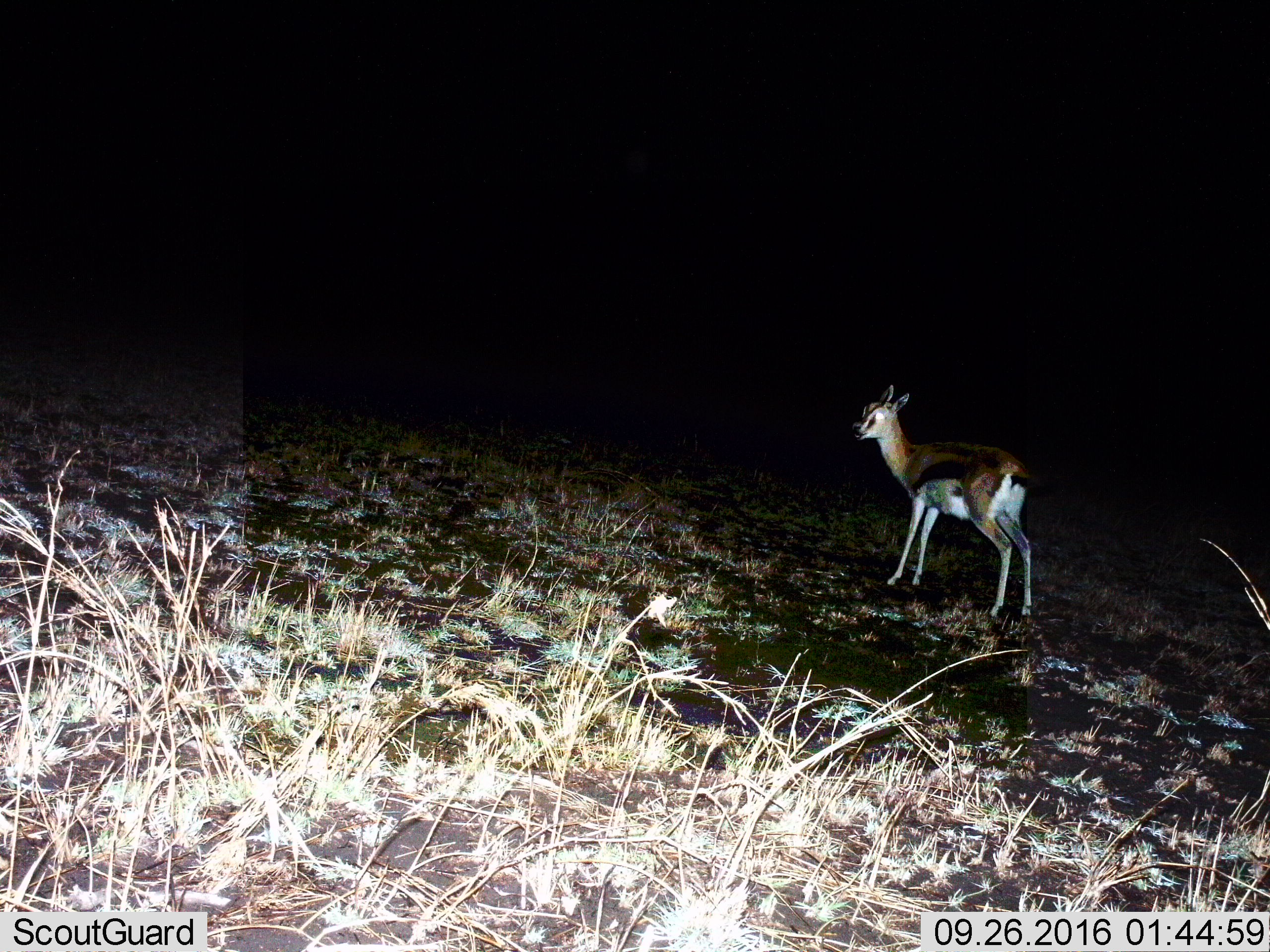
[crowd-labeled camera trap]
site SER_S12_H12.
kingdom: Animalia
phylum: Chordata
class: Mammalia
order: Artiodactyla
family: Bovidae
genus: Eudorcas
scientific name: Eudorcas thomsonii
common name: thomson's gazelle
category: gazellethomsons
Gazellethomsons (thomson's gazelle) (Eudorcas thomsonii), count 1. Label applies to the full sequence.